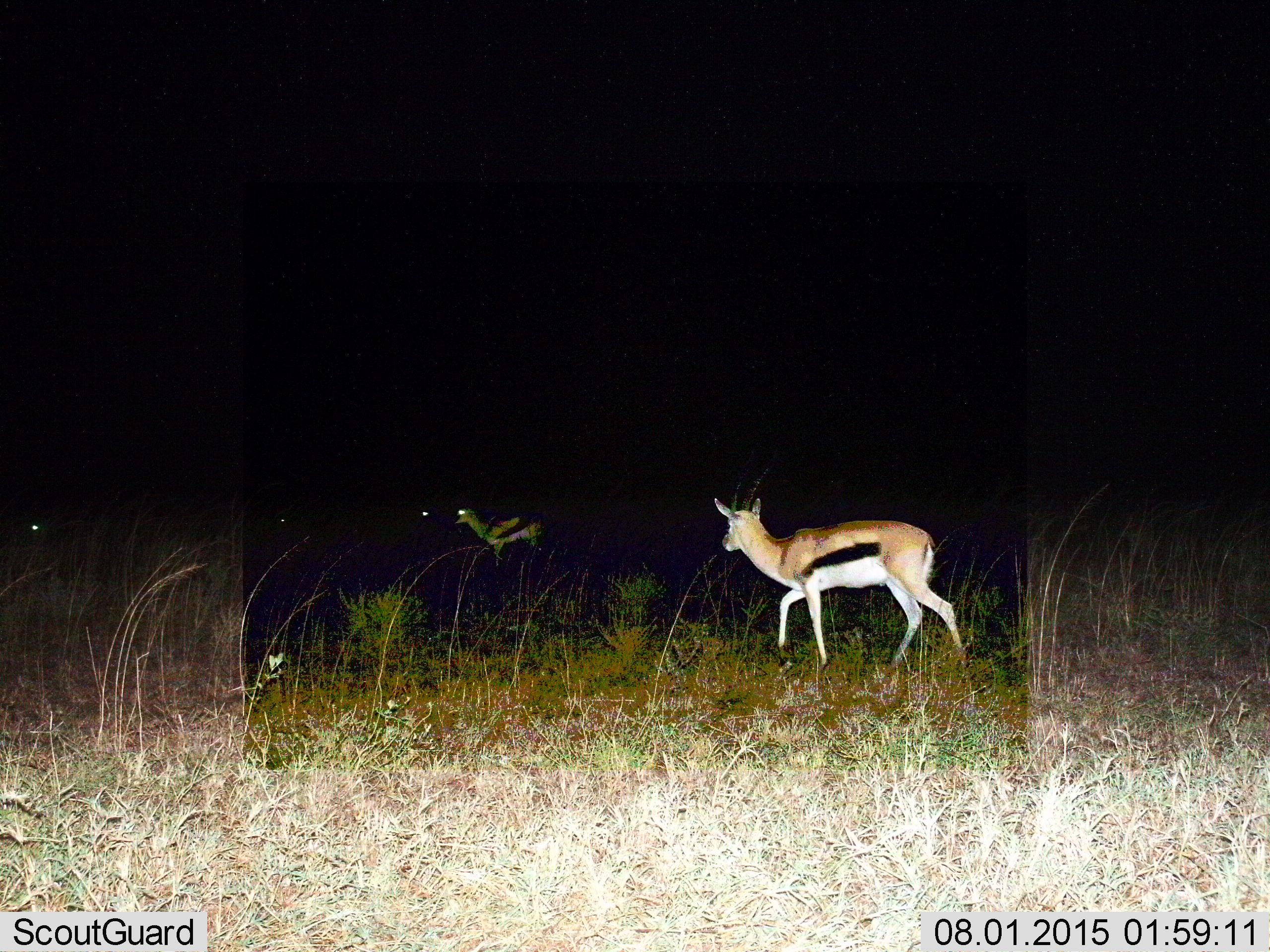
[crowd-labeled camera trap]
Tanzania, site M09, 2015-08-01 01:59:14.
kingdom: Animalia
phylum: Chordata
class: Mammalia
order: Artiodactyla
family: Bovidae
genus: Eudorcas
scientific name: Eudorcas thomsonii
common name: thomson's gazelle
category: gazellethomsons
Gazellethomsons (thomson's gazelle) (Eudorcas thomsonii), count 2. Behavior (volunteer vote fractions): standing 44%, resting 0%, moving 78%, interacting 0%. Young present (vote fraction): 0%. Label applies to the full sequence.